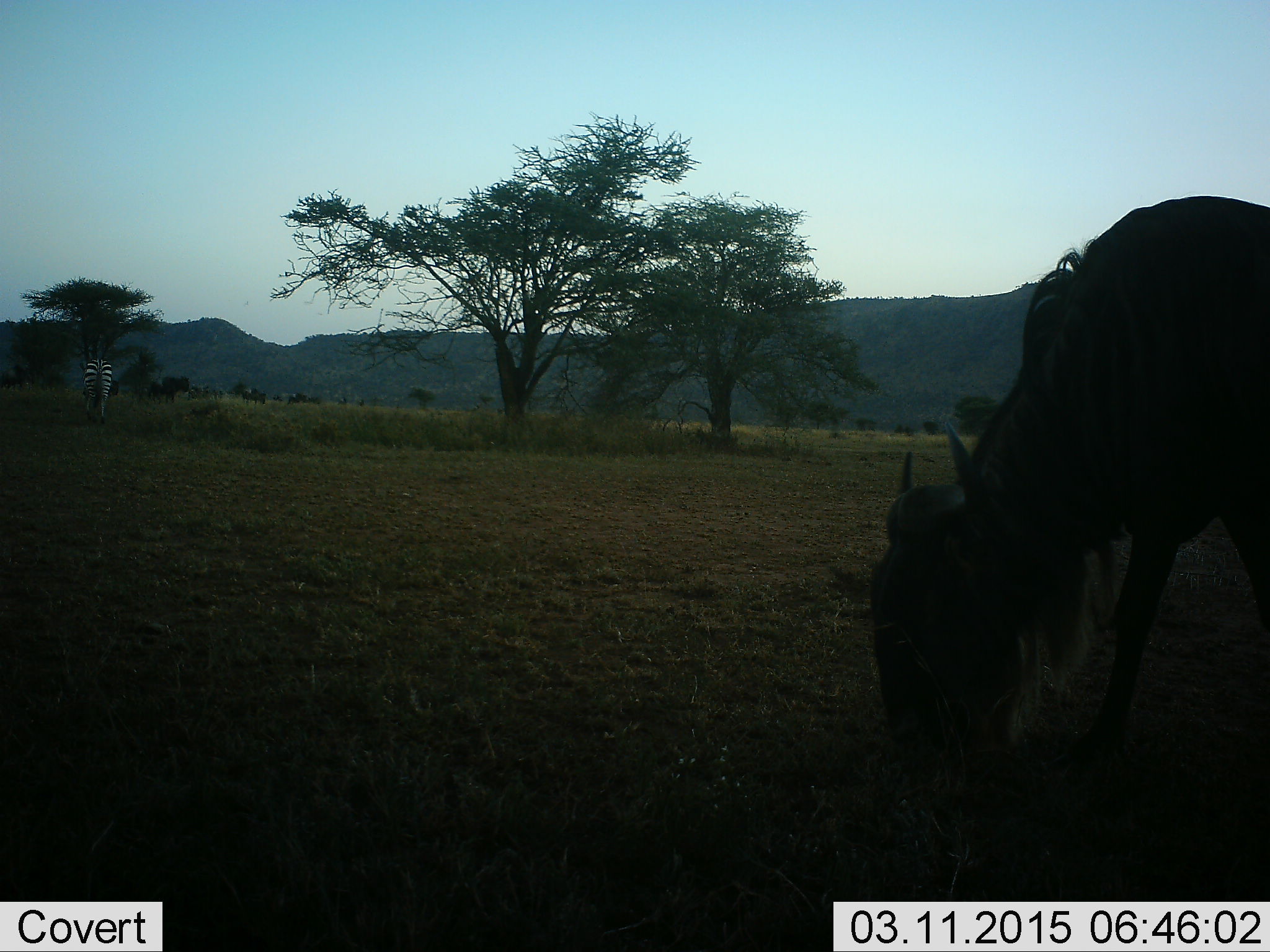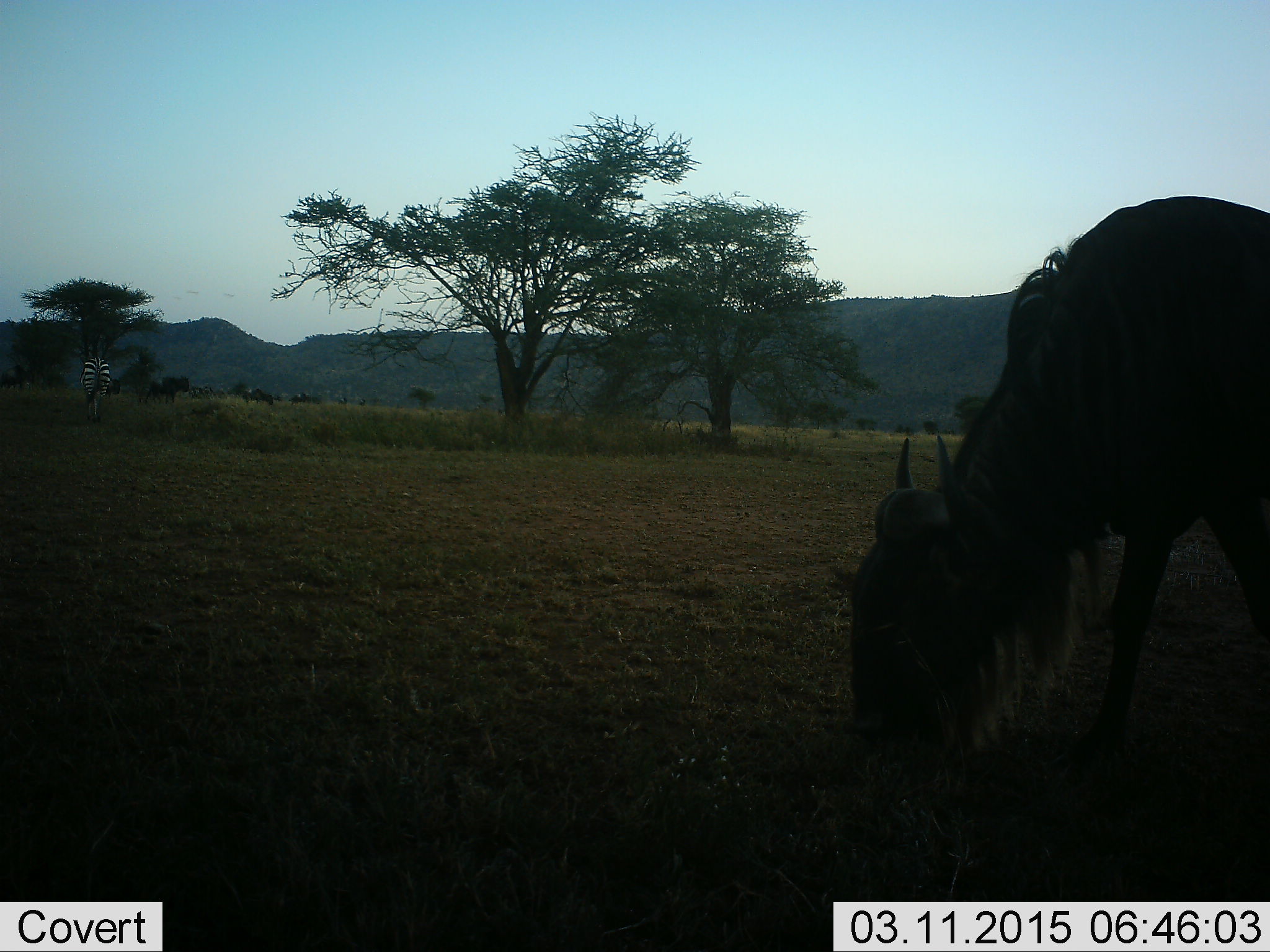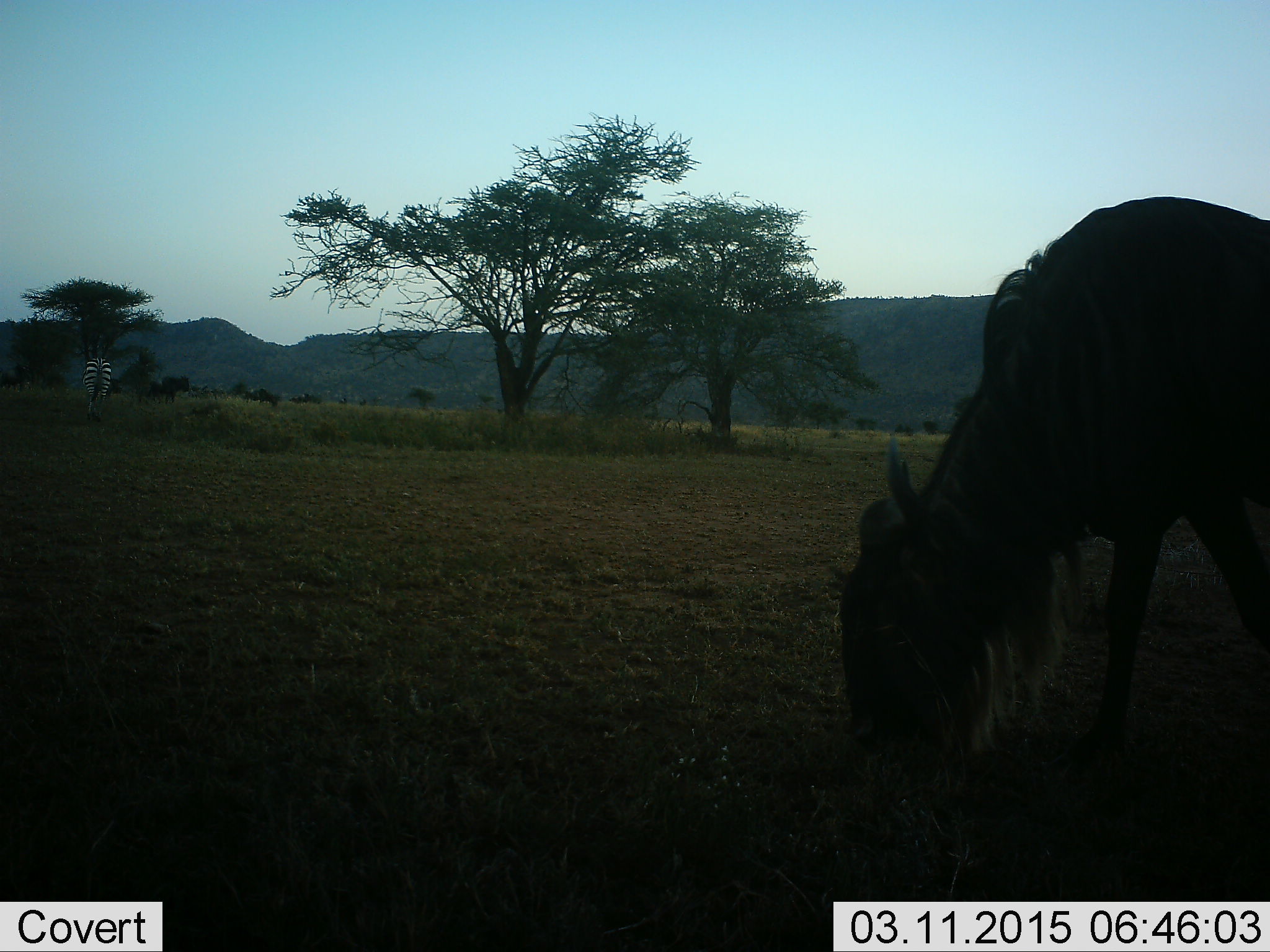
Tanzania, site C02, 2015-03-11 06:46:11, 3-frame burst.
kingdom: Animalia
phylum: Chordata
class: Mammalia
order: Artiodactyla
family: Bovidae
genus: Connochaetes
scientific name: Connochaetes taurinus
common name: blue wildebeest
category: wildebeest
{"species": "wildebeest (blue wildebeest) (Connochaetes taurinus)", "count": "1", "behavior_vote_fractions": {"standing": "12%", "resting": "0%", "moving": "18%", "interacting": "0%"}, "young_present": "0%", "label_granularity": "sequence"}